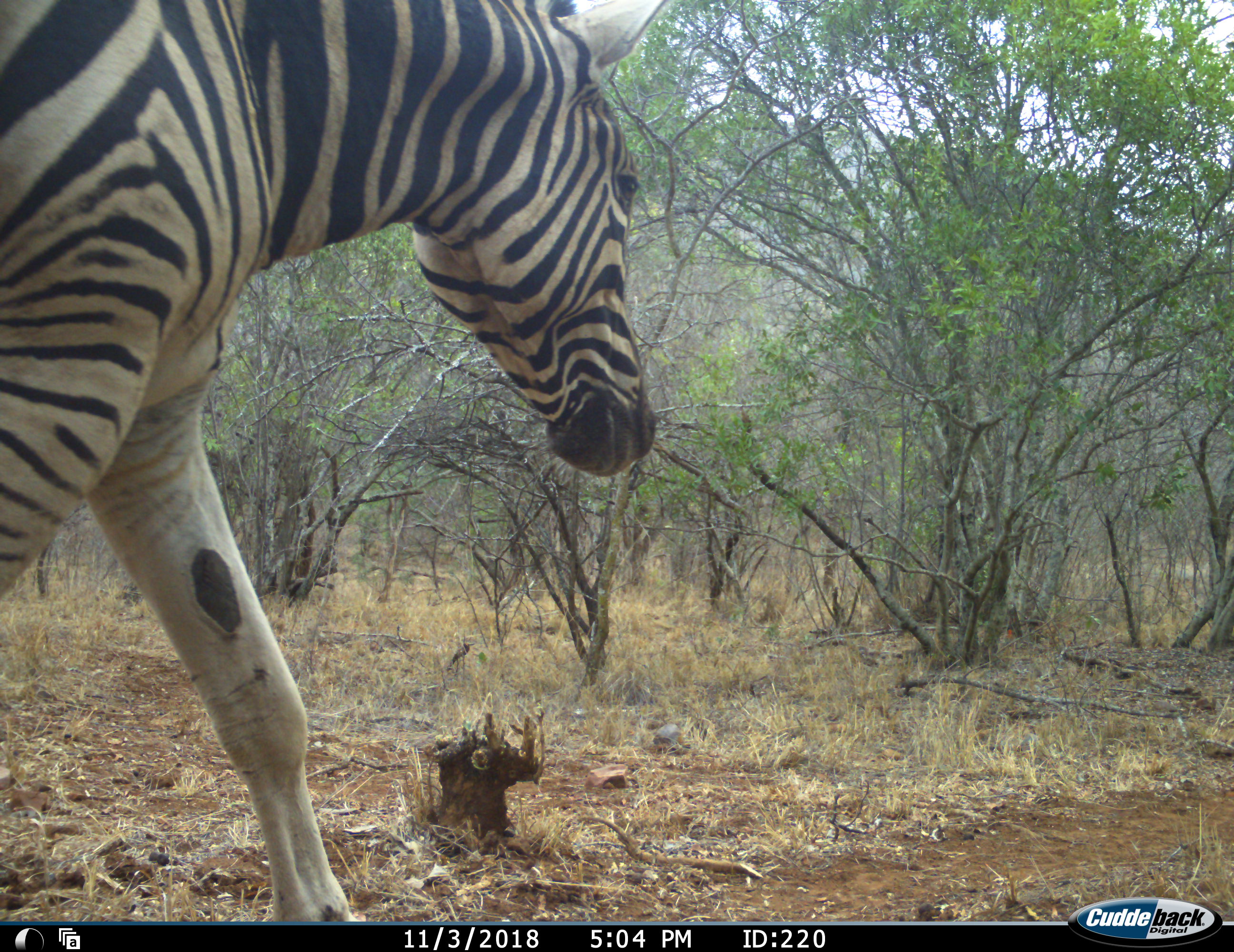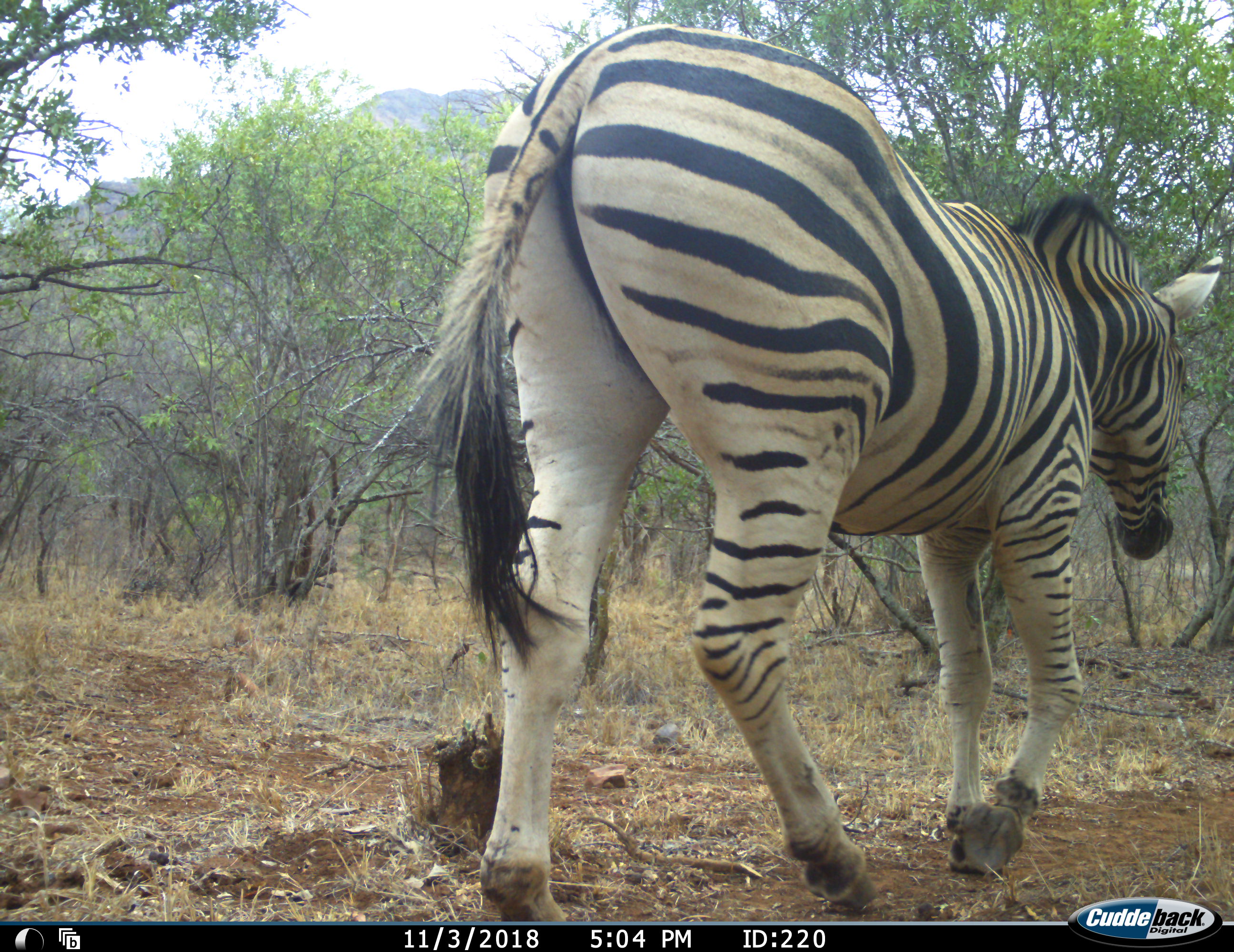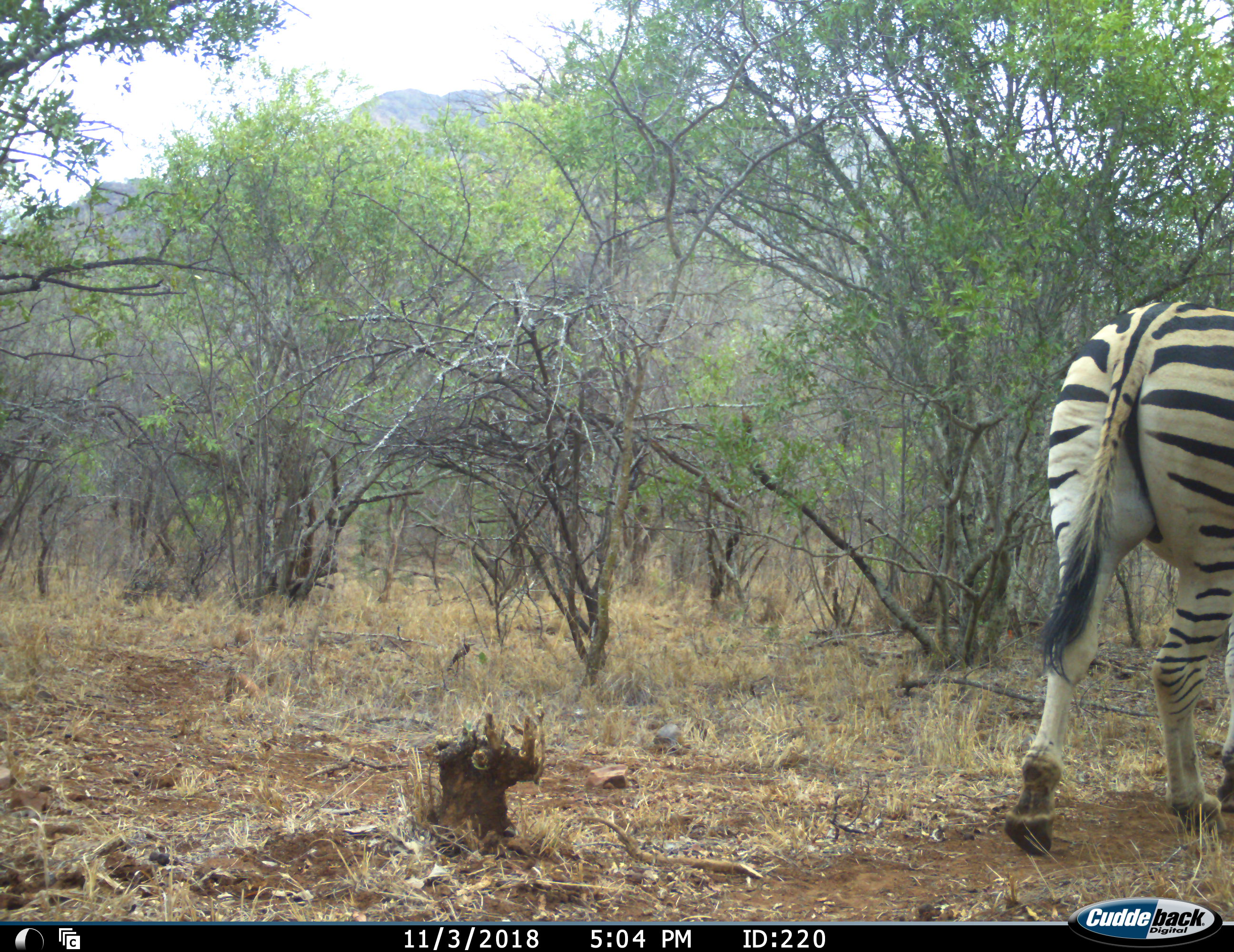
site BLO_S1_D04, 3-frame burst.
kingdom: Animalia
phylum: Chordata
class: Mammalia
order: Perissodactyla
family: Equidae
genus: Equus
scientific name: Equus quagga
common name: plains zebra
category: zebraplains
Zebraplains (plains zebra) (Equus quagga), count 1. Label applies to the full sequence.